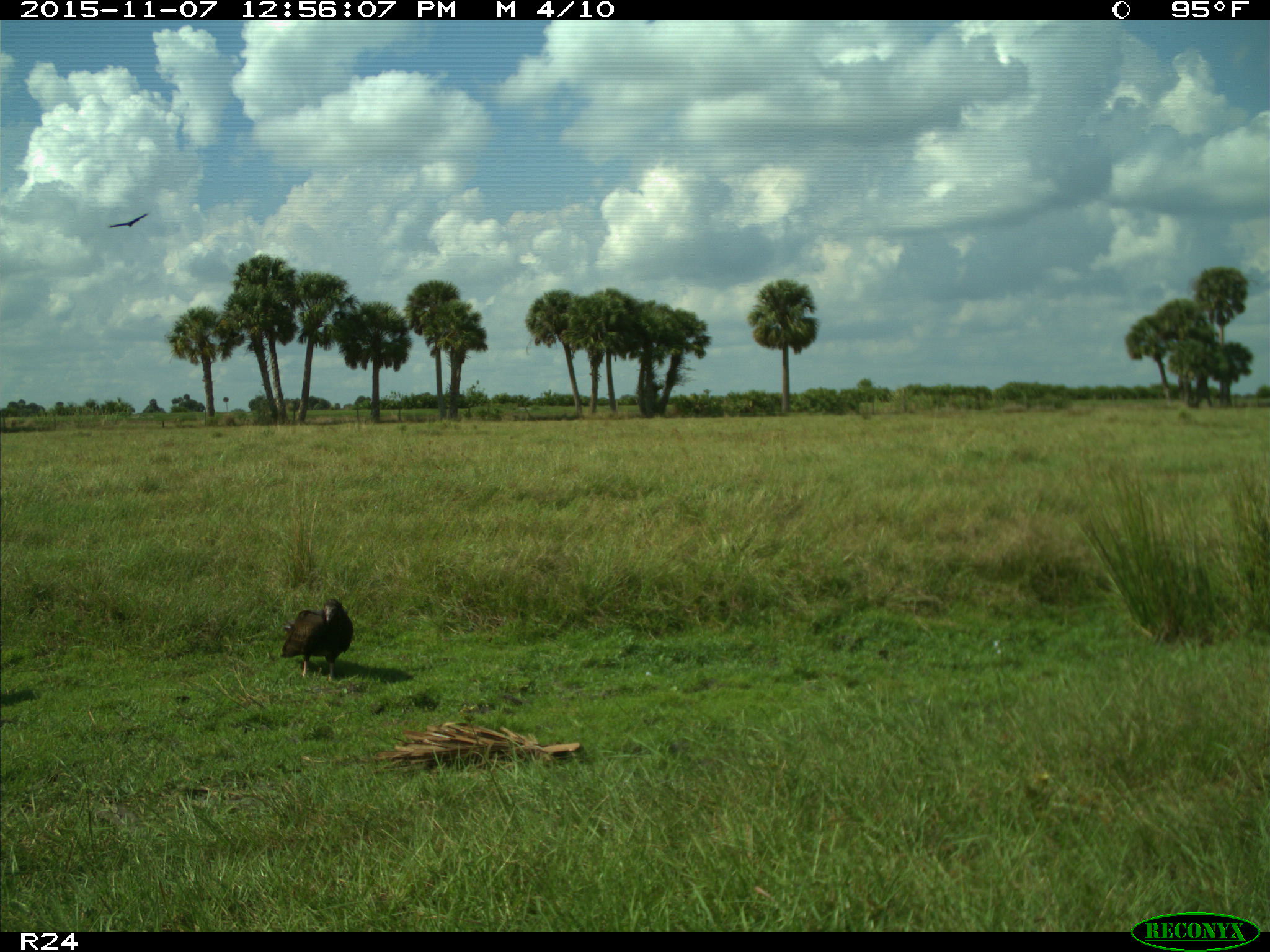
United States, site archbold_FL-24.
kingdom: Animalia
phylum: Chordata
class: Aves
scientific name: Aves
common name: birds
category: unidentified bird